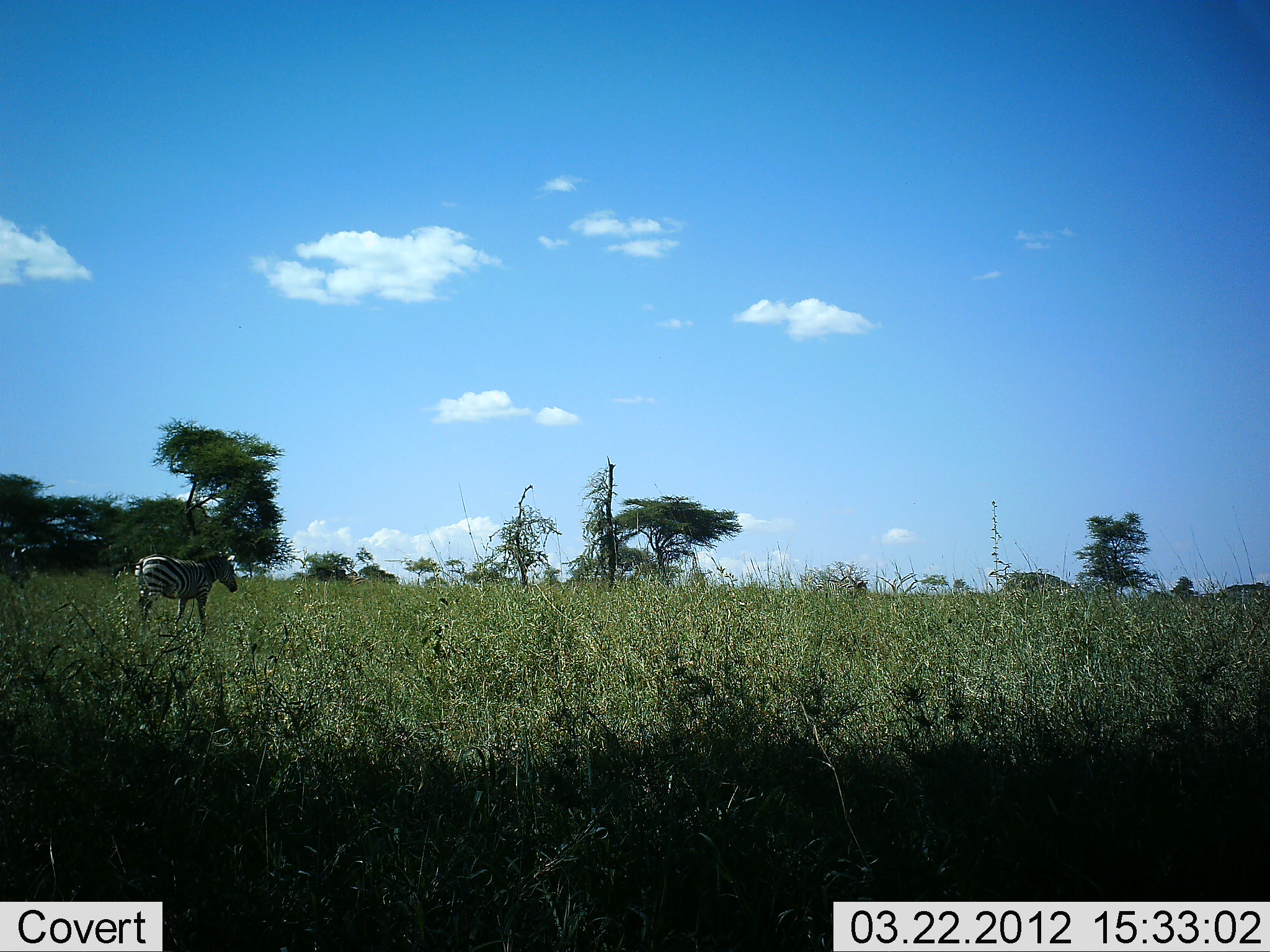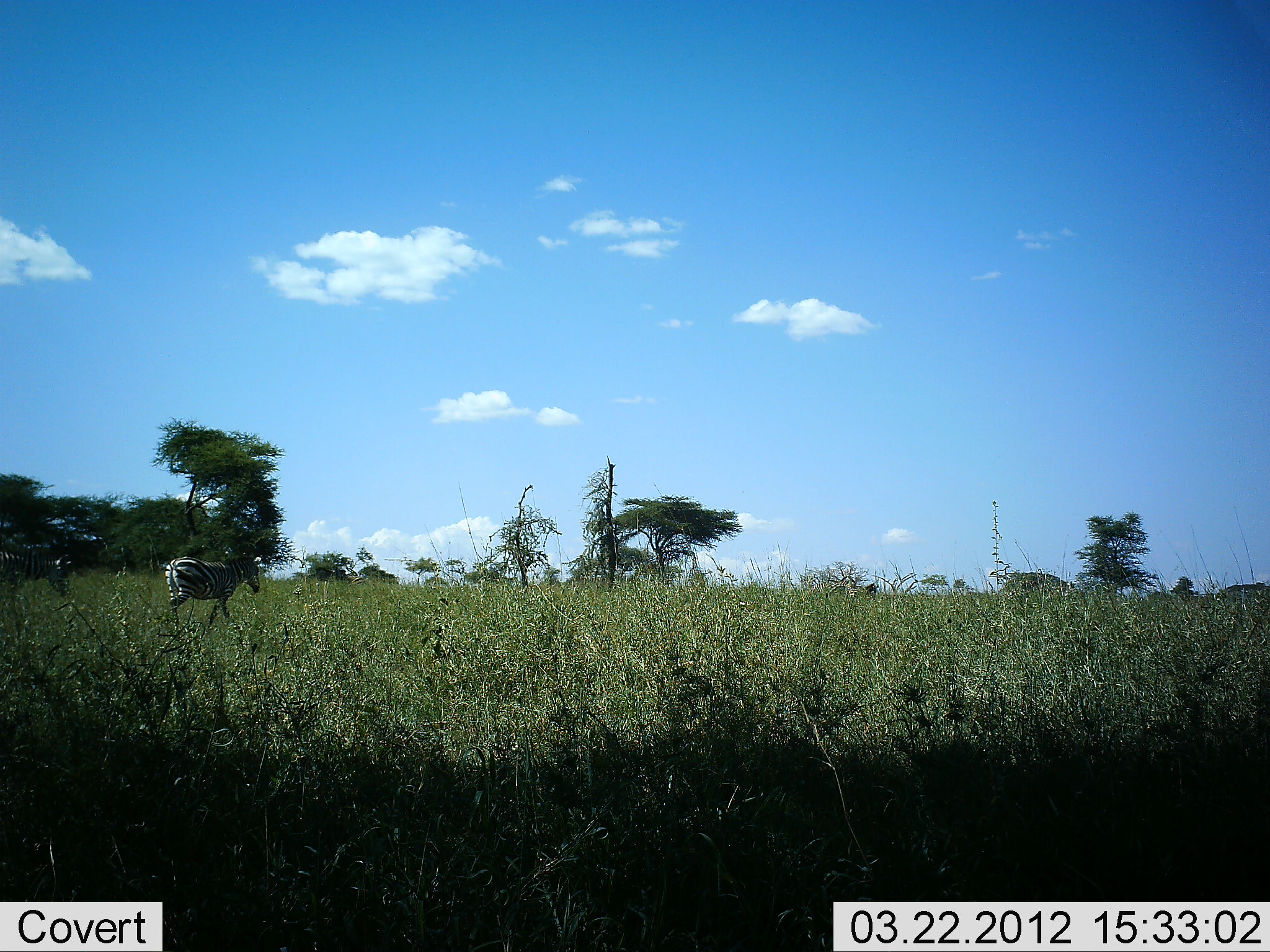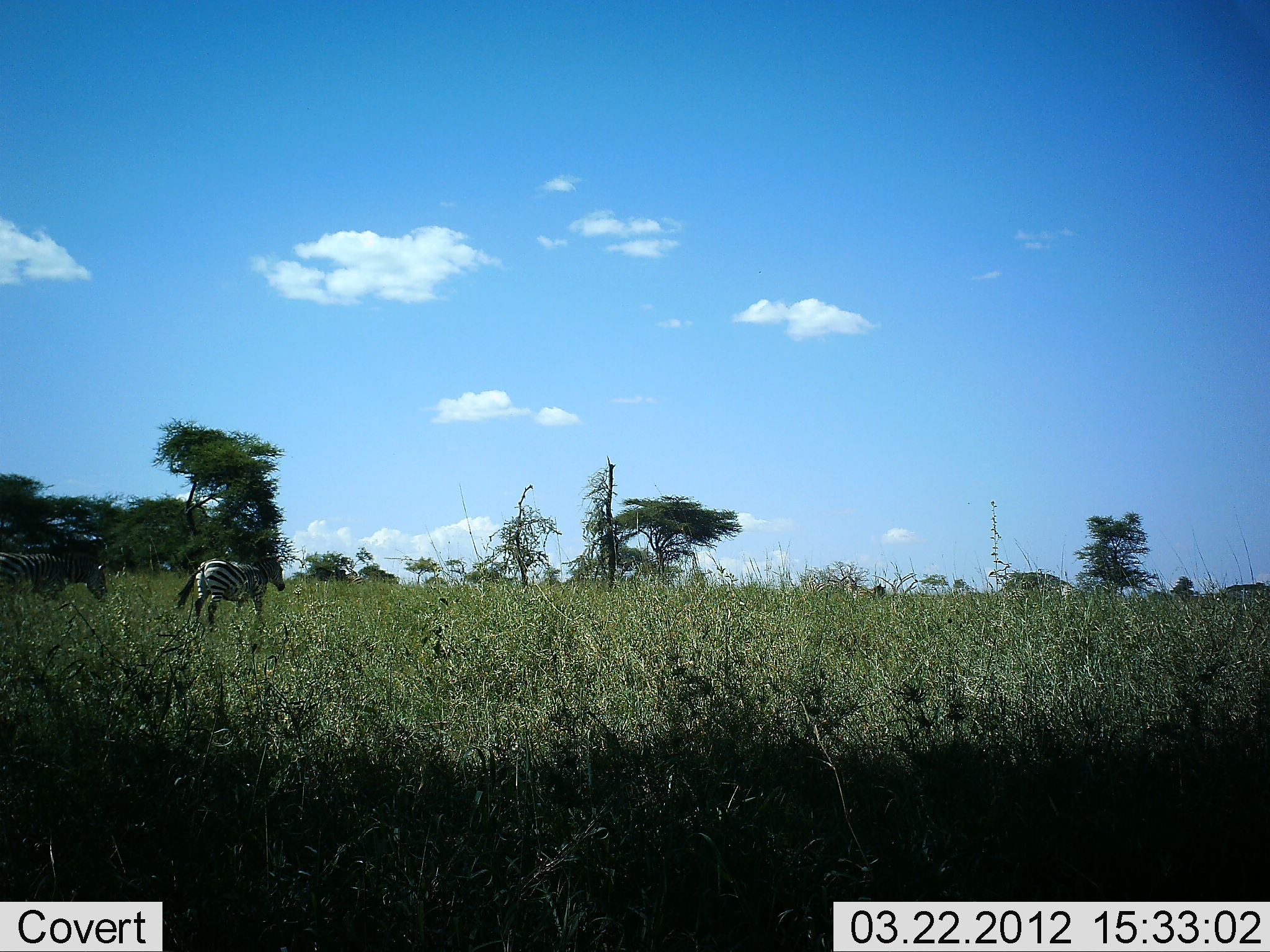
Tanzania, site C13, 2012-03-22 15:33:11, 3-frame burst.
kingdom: Animalia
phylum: Chordata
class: Mammalia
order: Perissodactyla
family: Equidae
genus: Equus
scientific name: Equus quagga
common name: plains zebra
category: zebra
Zebra (plains zebra) (Equus quagga), count 4. Behavior (volunteer vote fractions): standing 5%, resting 0%, moving 100%, interacting 0%. Young present (vote fraction): 0%. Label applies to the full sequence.